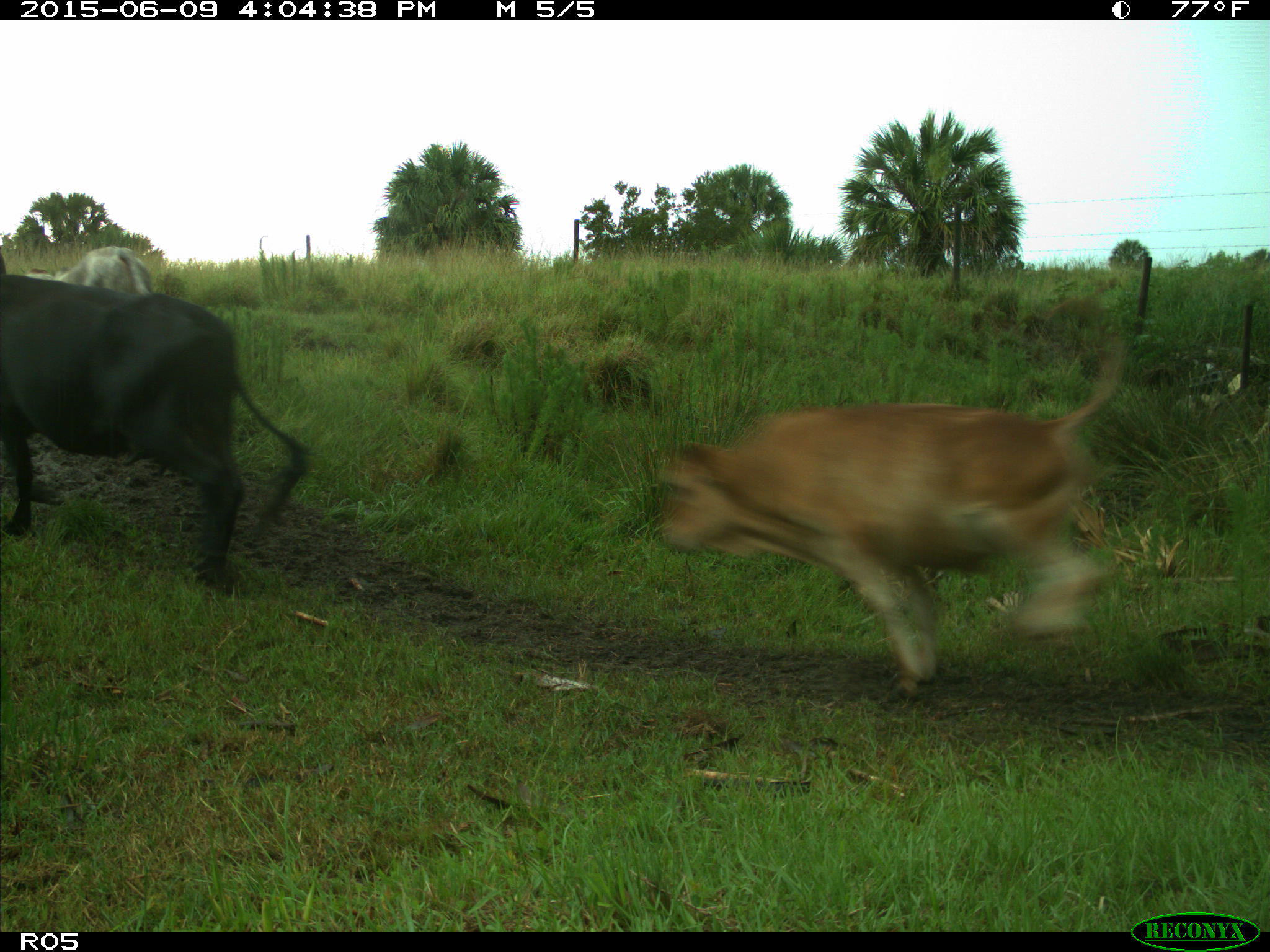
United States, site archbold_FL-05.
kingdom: Animalia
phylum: Chordata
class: Mammalia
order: Artiodactyla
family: Bovidae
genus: Bos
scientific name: Bos taurus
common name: domestic cow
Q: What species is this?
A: Bos taurus (domestic cow).